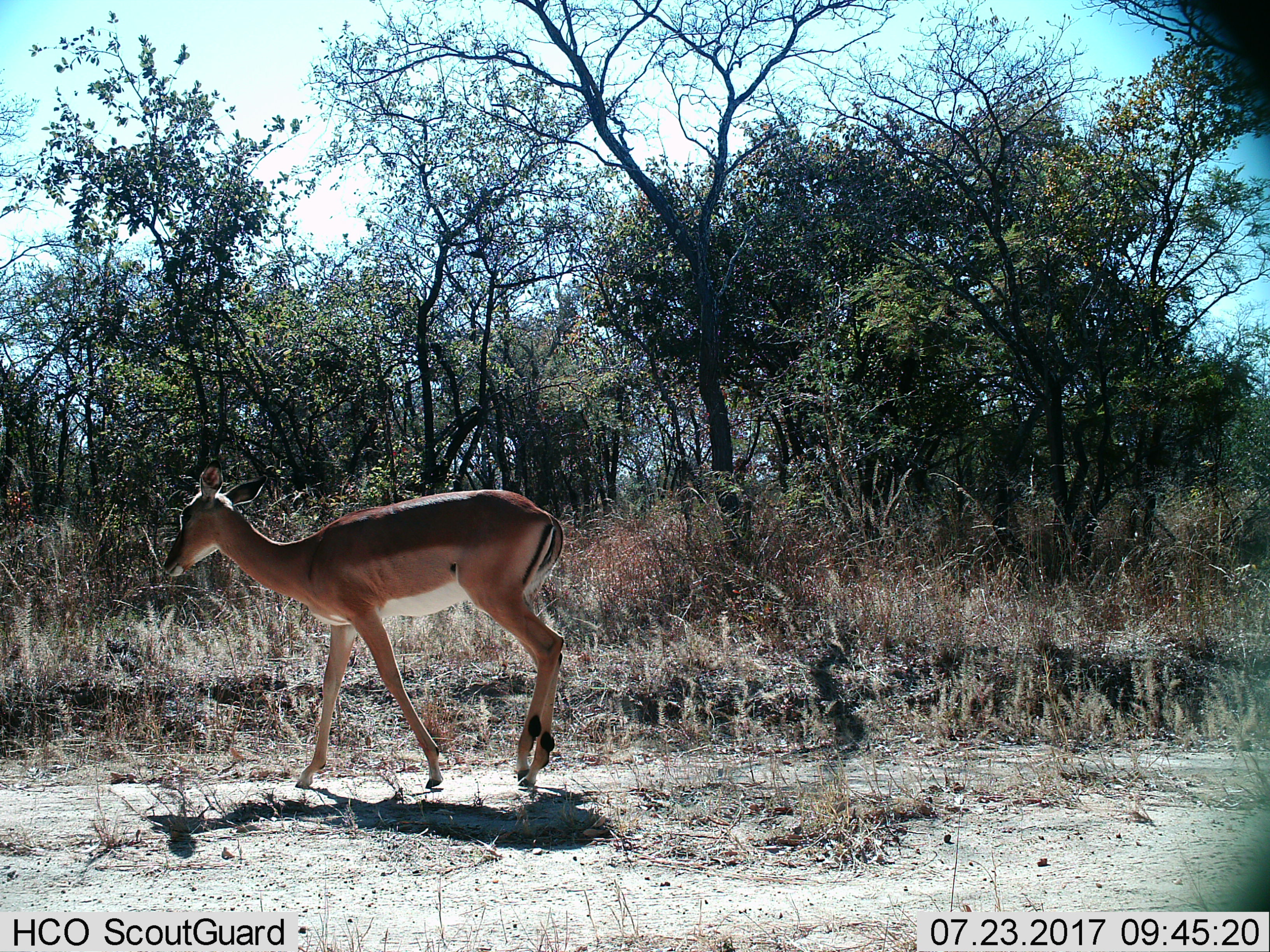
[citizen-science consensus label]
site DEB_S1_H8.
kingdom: Animalia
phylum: Chordata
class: Mammalia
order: Artiodactyla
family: Bovidae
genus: Aepyceros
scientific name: Aepyceros melampus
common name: impala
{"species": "impala (Aepyceros melampus)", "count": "1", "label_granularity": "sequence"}